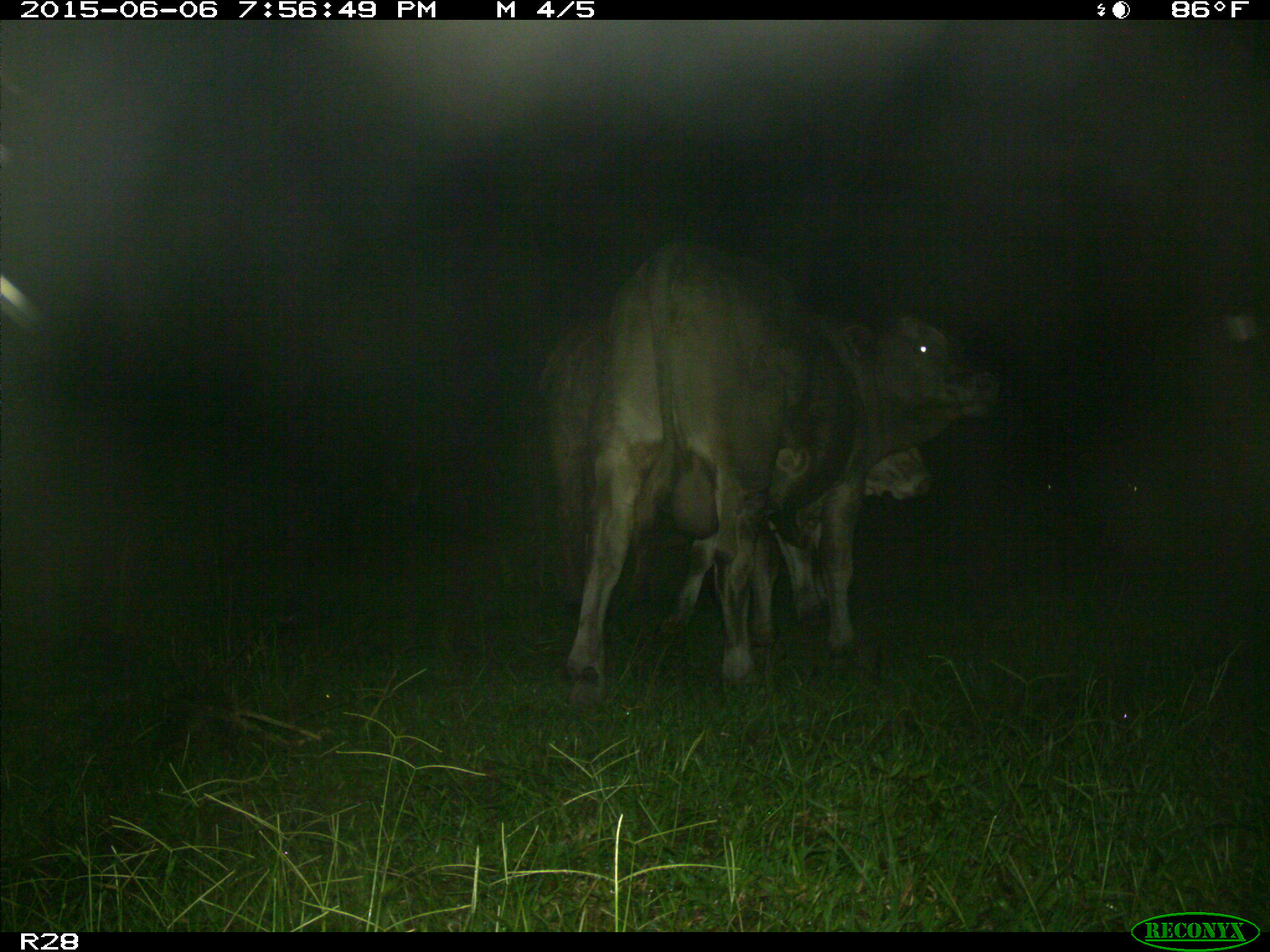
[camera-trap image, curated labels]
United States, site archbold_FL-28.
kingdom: Animalia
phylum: Chordata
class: Mammalia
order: Artiodactyla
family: Bovidae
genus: Bos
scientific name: Bos taurus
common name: domestic cow